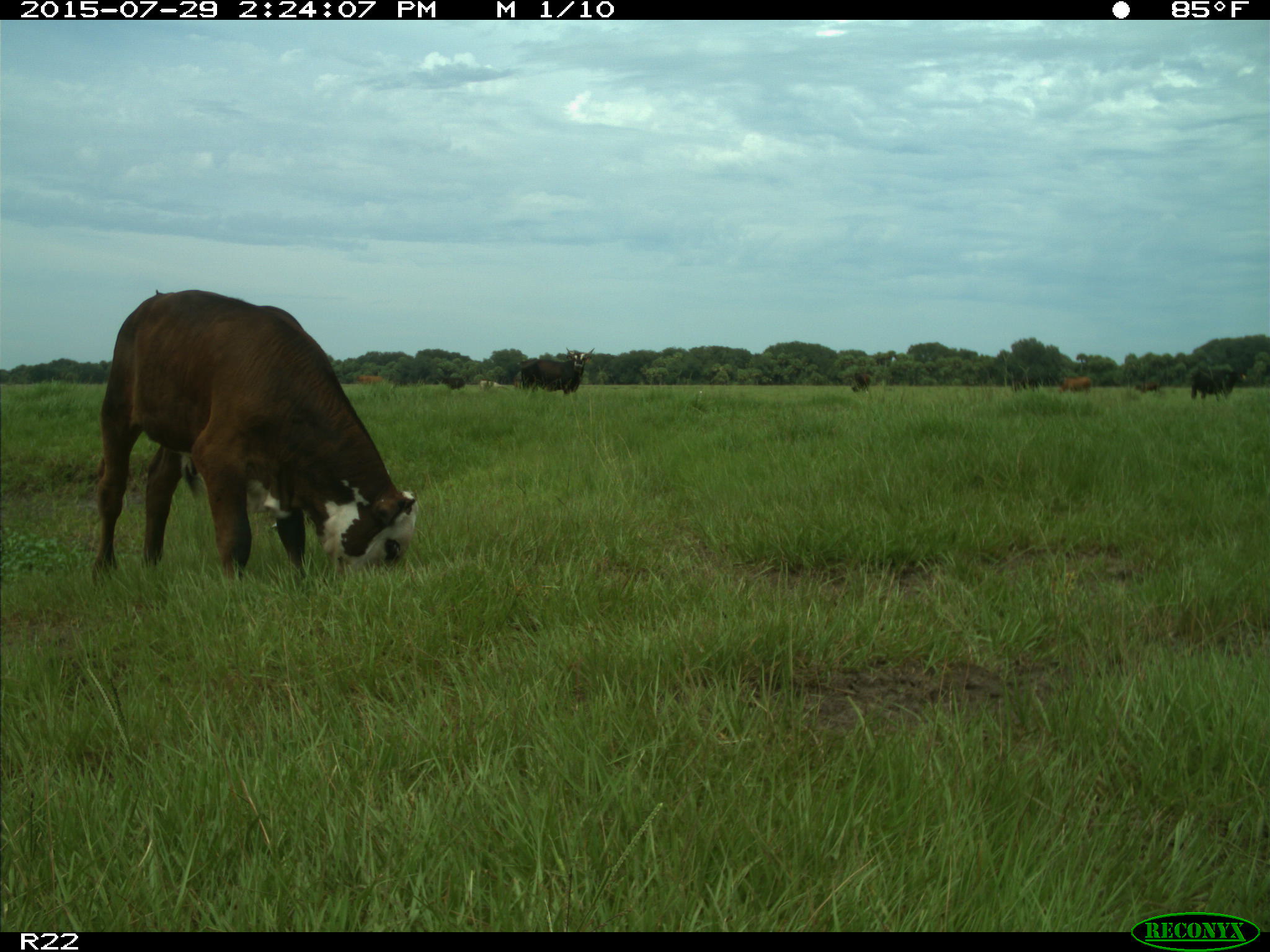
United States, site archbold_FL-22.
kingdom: Animalia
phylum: Chordata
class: Mammalia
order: Artiodactyla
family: Bovidae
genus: Bos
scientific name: Bos taurus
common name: domestic cow